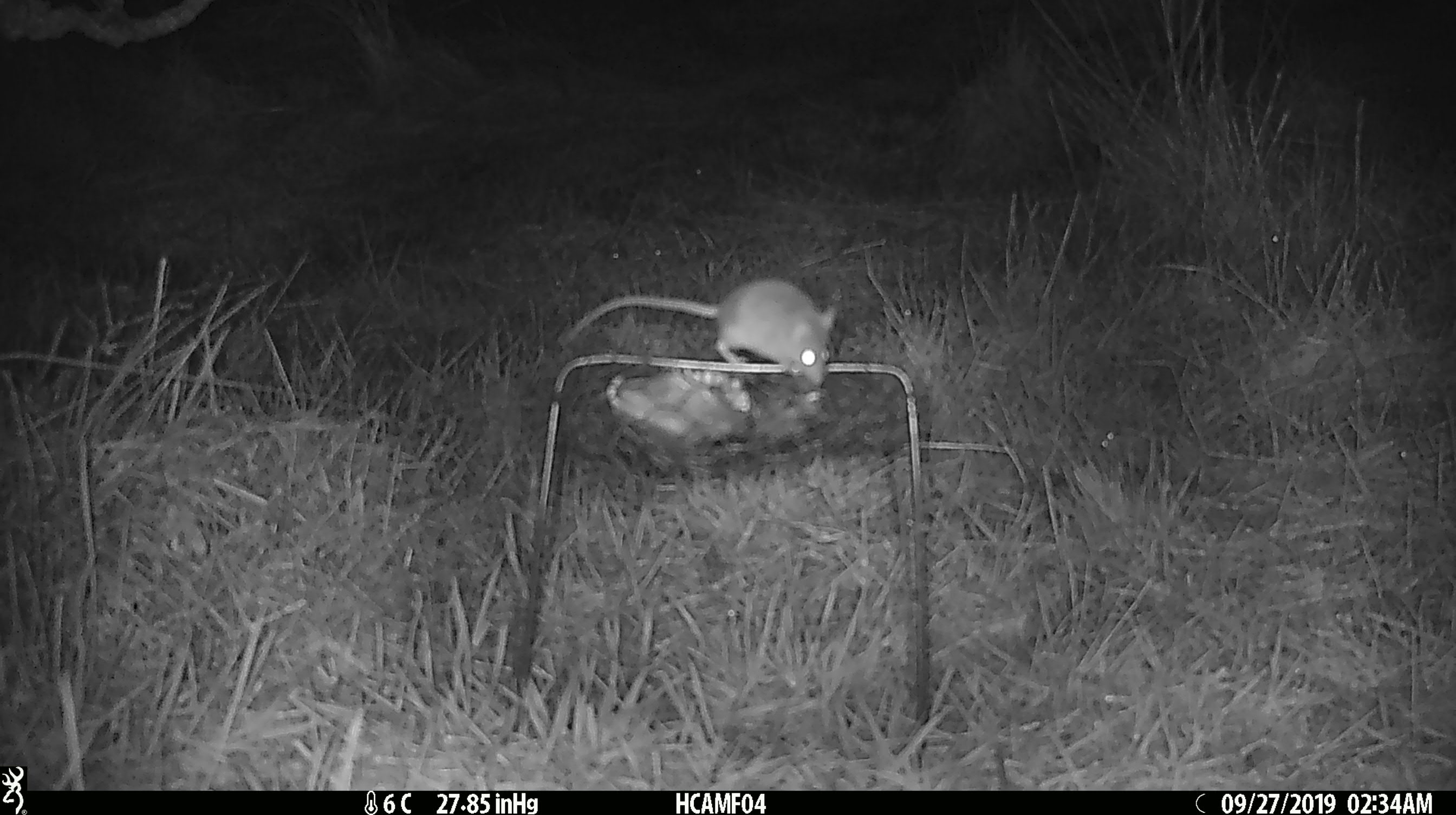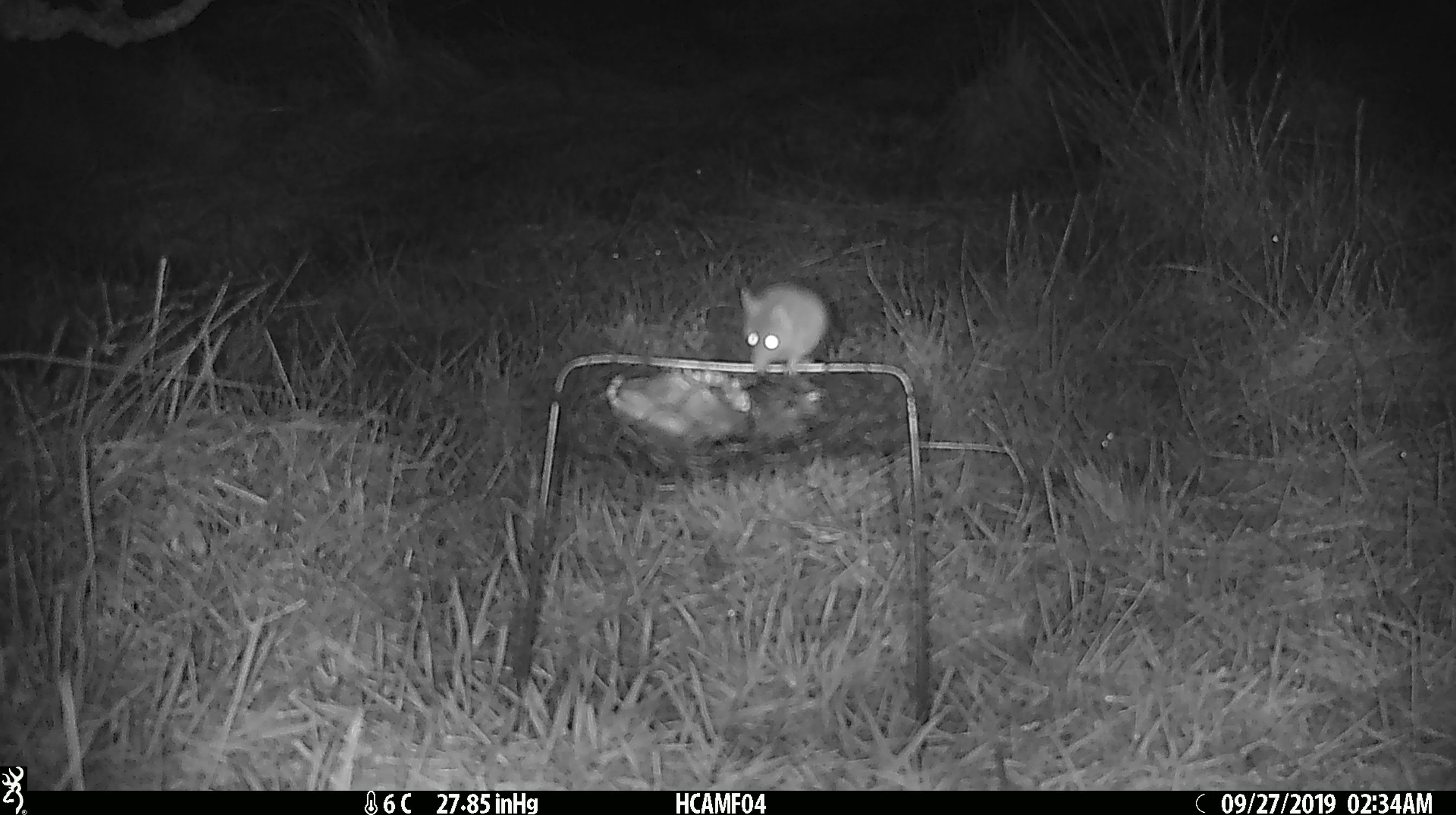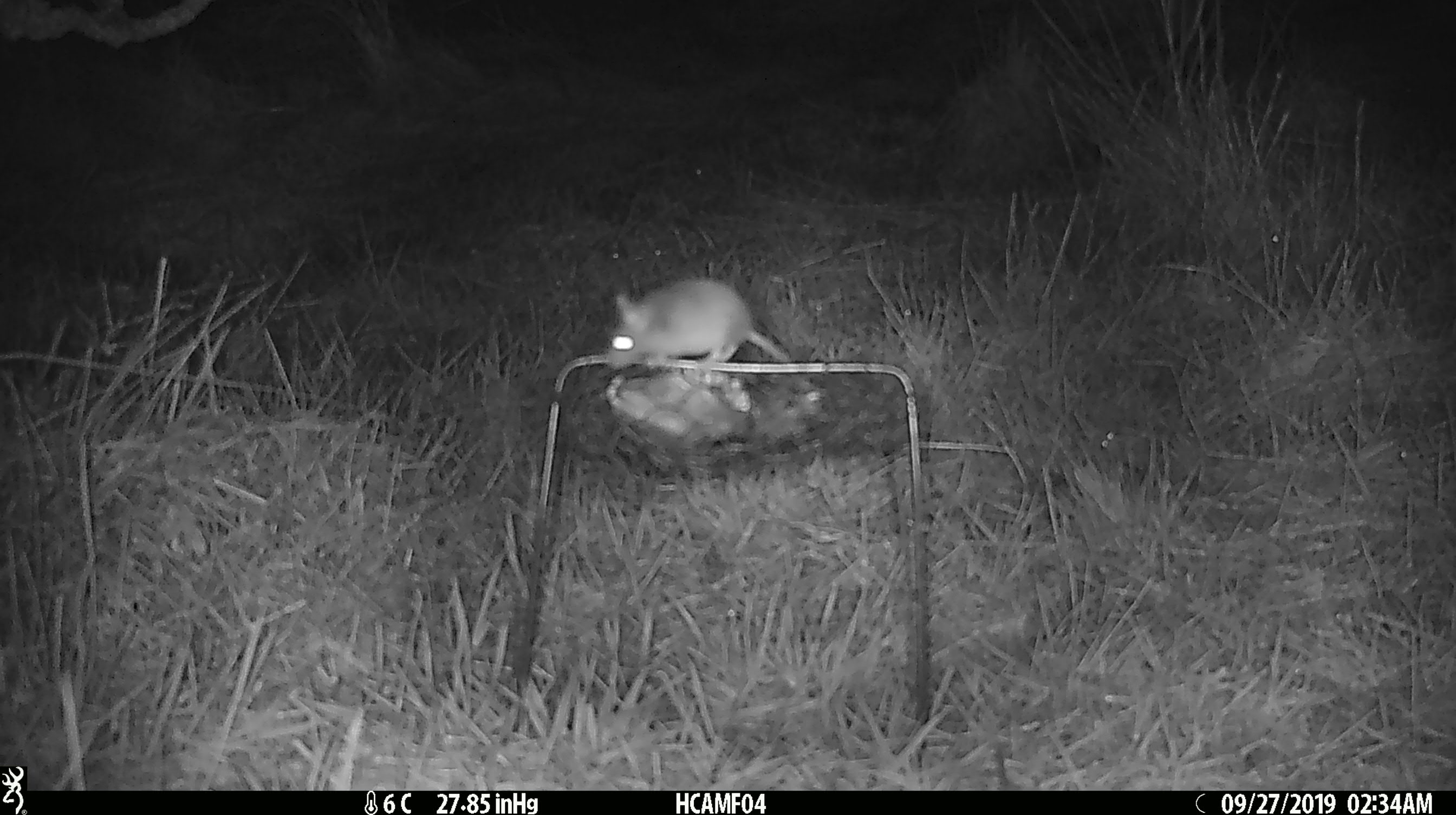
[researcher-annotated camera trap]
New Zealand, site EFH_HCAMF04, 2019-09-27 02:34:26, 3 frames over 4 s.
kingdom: Animalia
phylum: Chordata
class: Mammalia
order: Rodentia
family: Muridae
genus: Mus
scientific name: Mus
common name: mouse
Mouse (Mus).